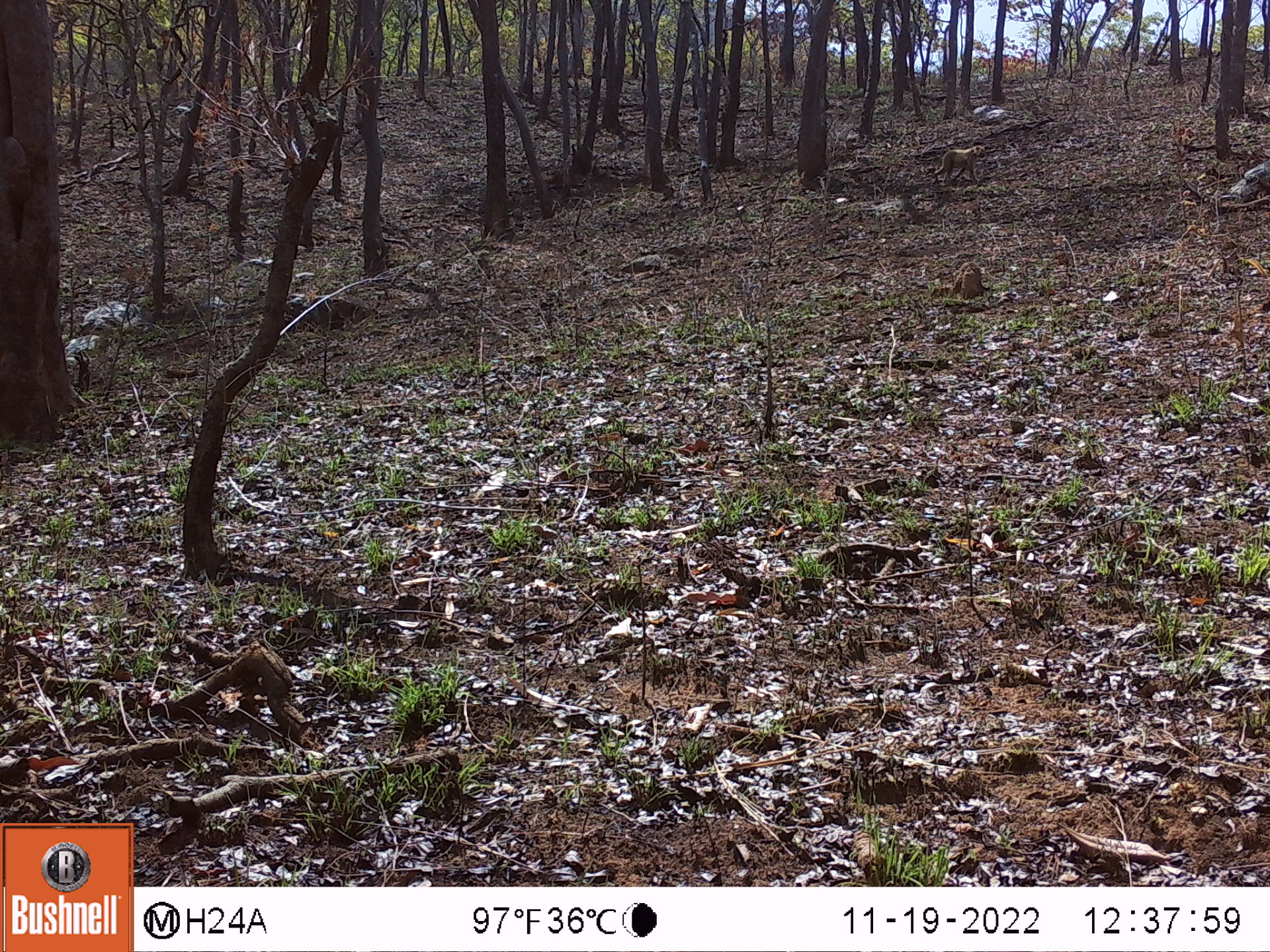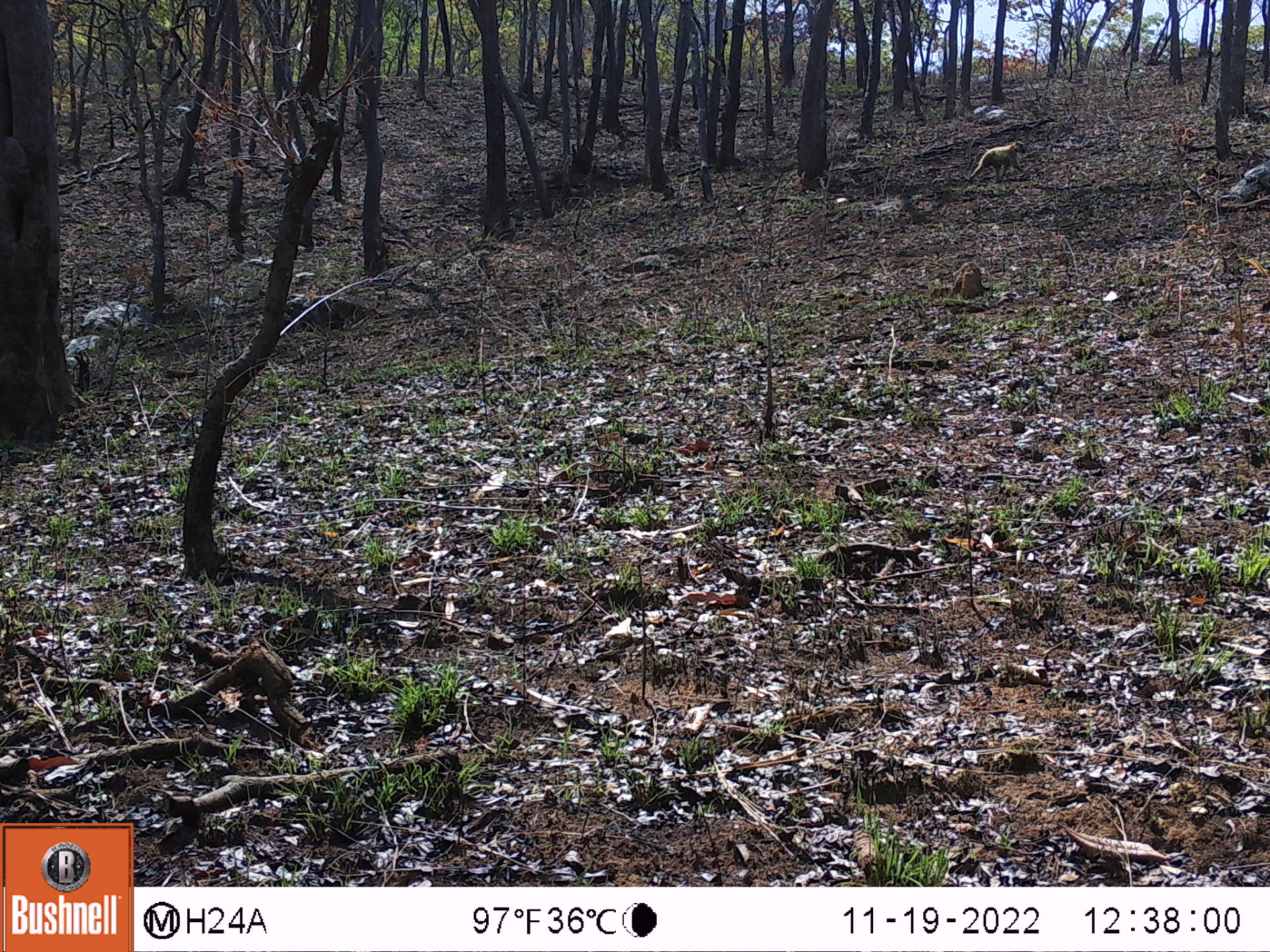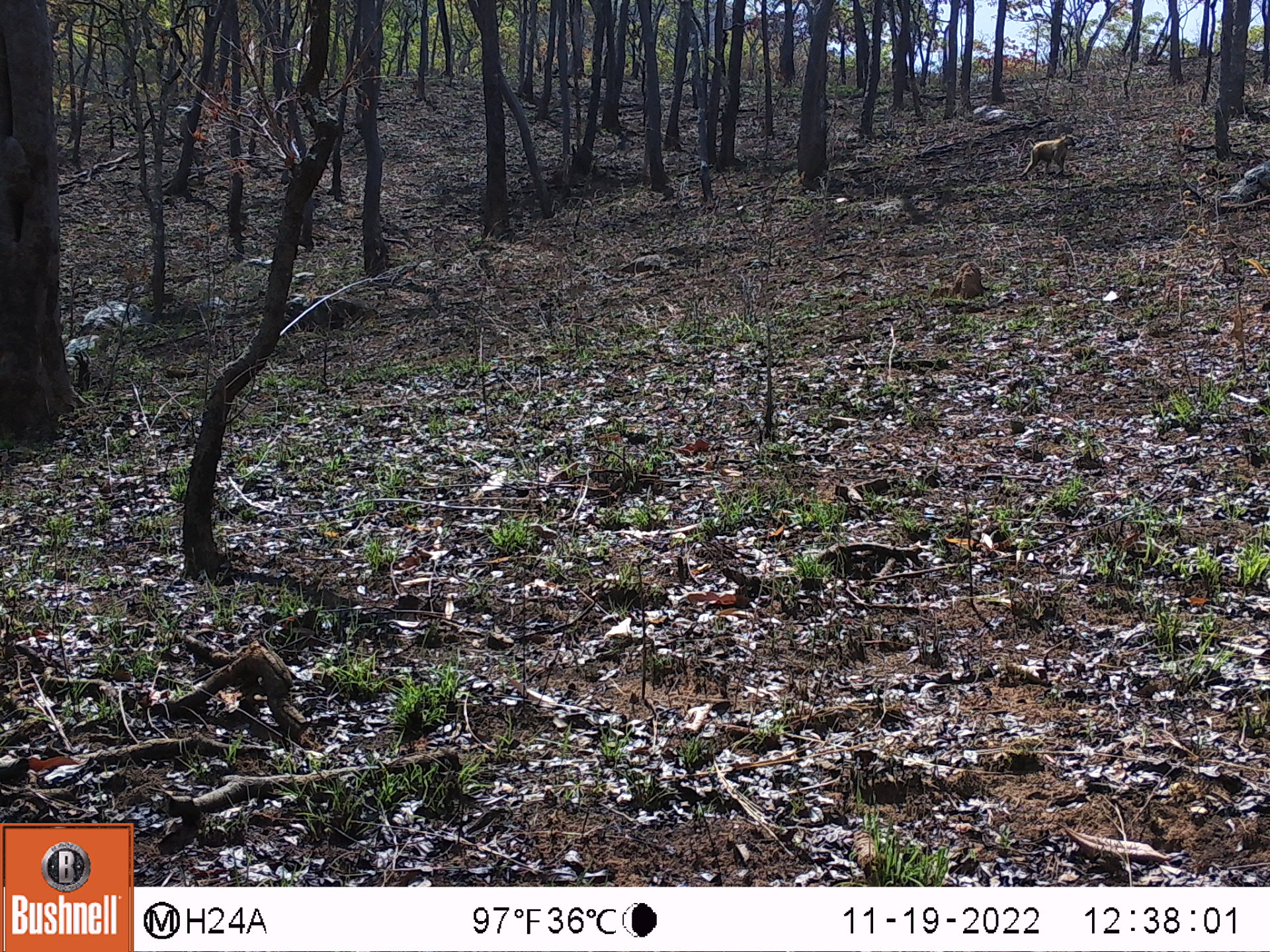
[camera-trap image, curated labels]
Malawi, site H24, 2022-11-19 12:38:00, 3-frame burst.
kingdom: Animalia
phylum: Chordata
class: Mammalia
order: Primates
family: Cercopithecidae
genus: Papio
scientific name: Papio cynocephalus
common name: yellow baboon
Yellow baboon (Papio cynocephalus), count 1.